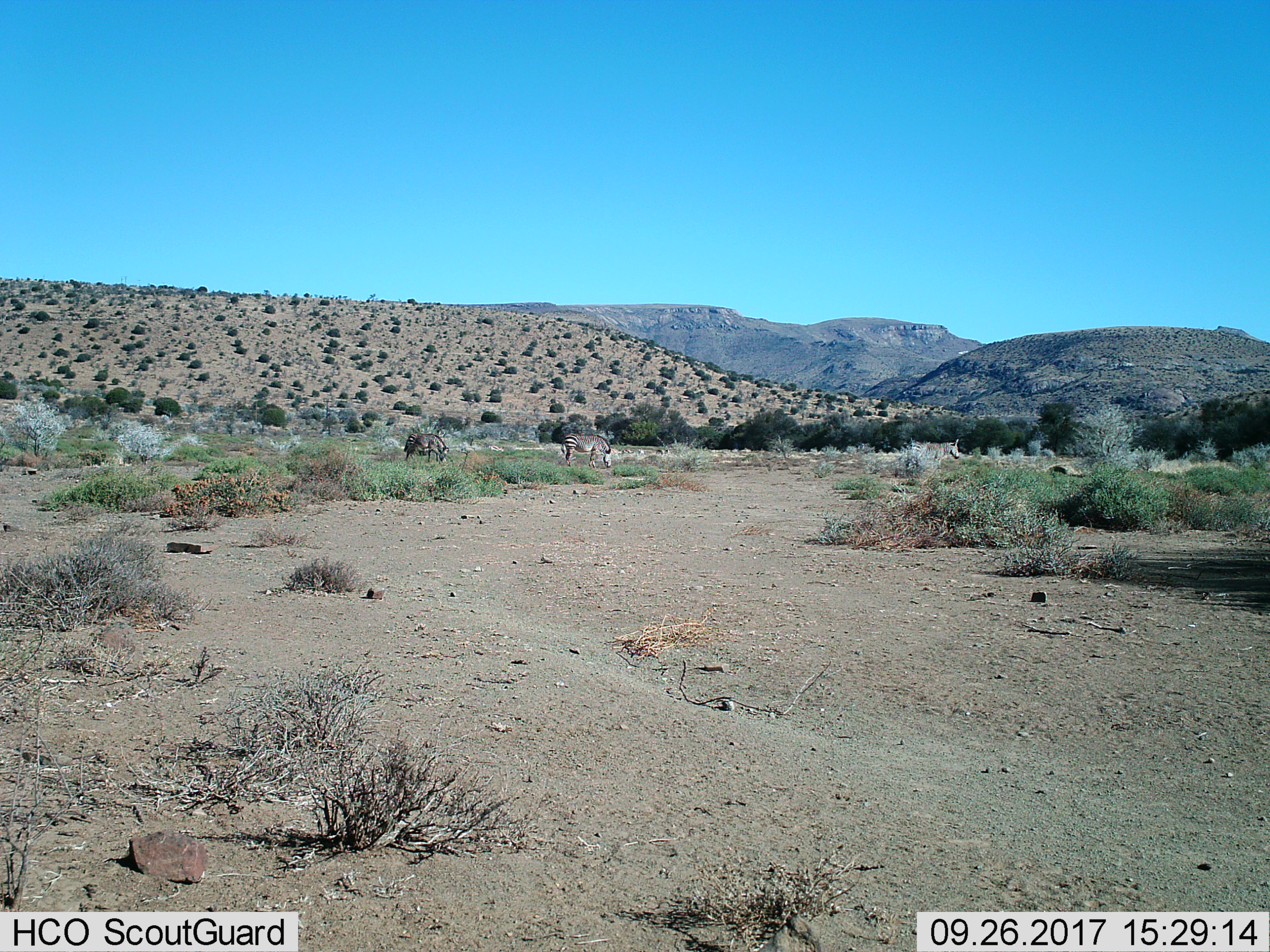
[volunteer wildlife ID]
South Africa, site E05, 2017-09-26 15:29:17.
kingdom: Animalia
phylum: Chordata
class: Mammalia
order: Perissodactyla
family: Equidae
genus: Equus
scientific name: Equus zebra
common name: mountain zebra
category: zebramountain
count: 3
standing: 40%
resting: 0%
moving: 20%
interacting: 0%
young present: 0%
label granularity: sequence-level